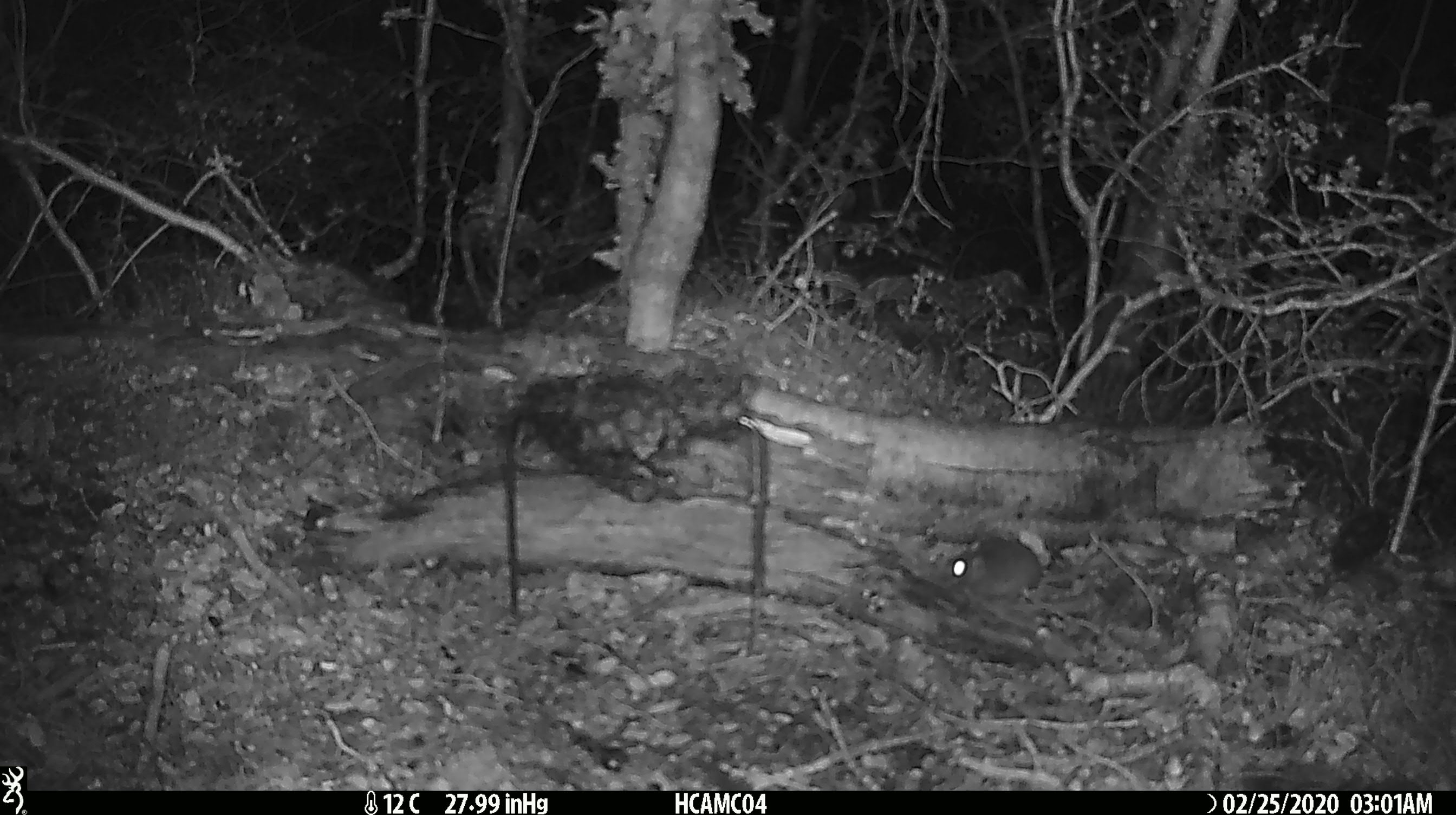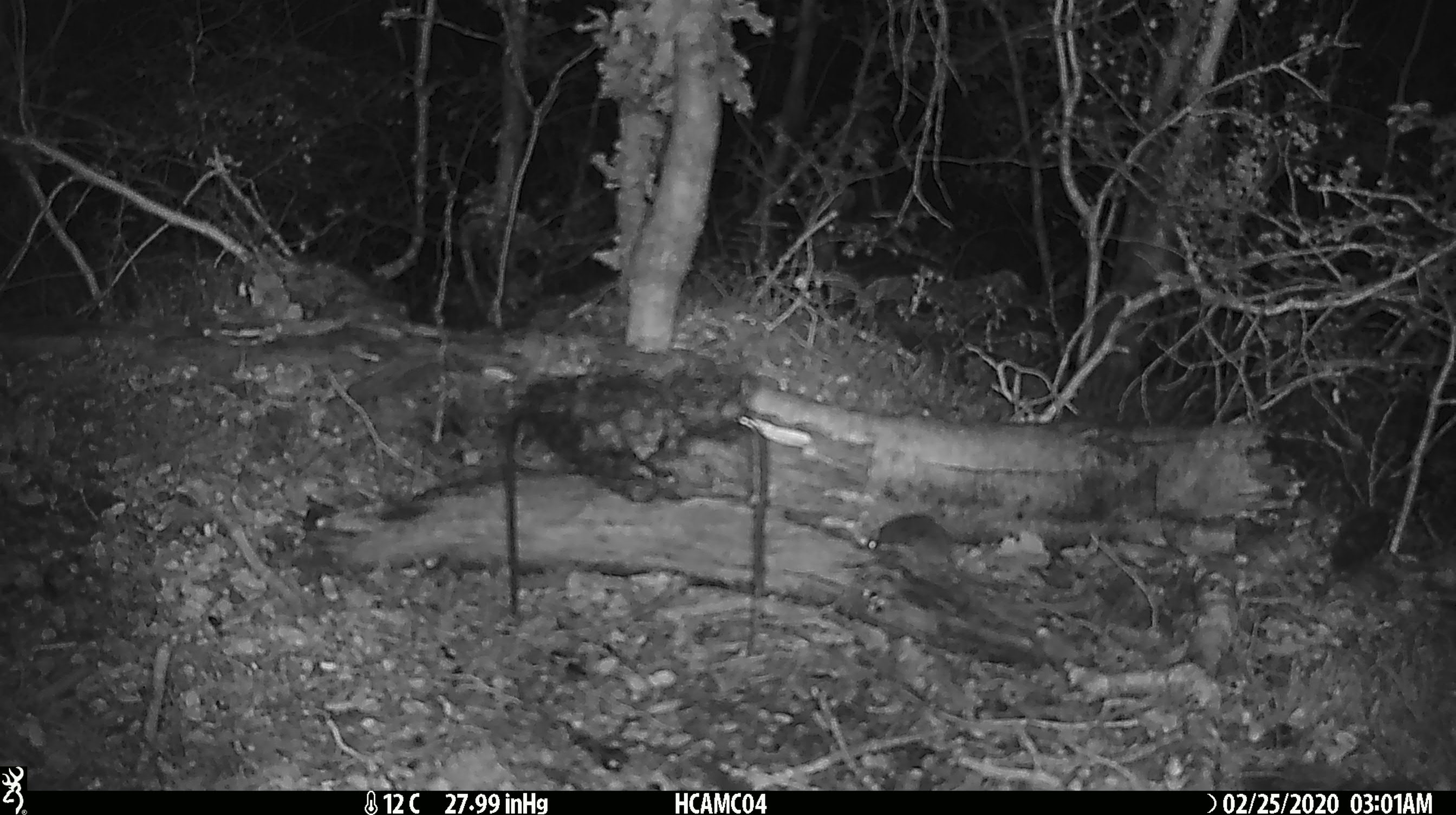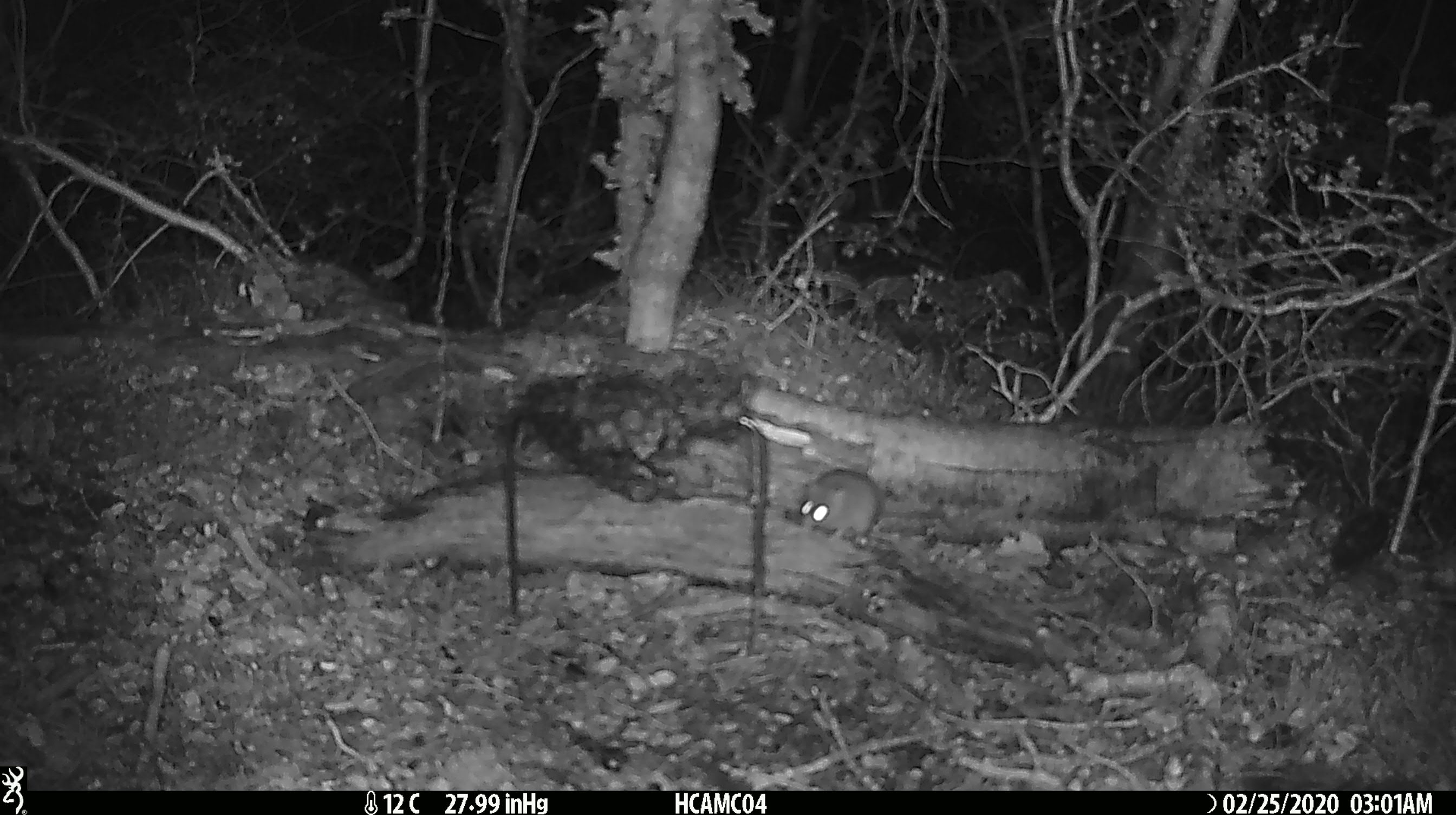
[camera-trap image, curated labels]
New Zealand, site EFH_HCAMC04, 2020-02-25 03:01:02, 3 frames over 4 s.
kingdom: Animalia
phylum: Chordata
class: Mammalia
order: Rodentia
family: Muridae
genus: Mus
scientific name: Mus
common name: mouse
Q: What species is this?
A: Mouse (Mus).